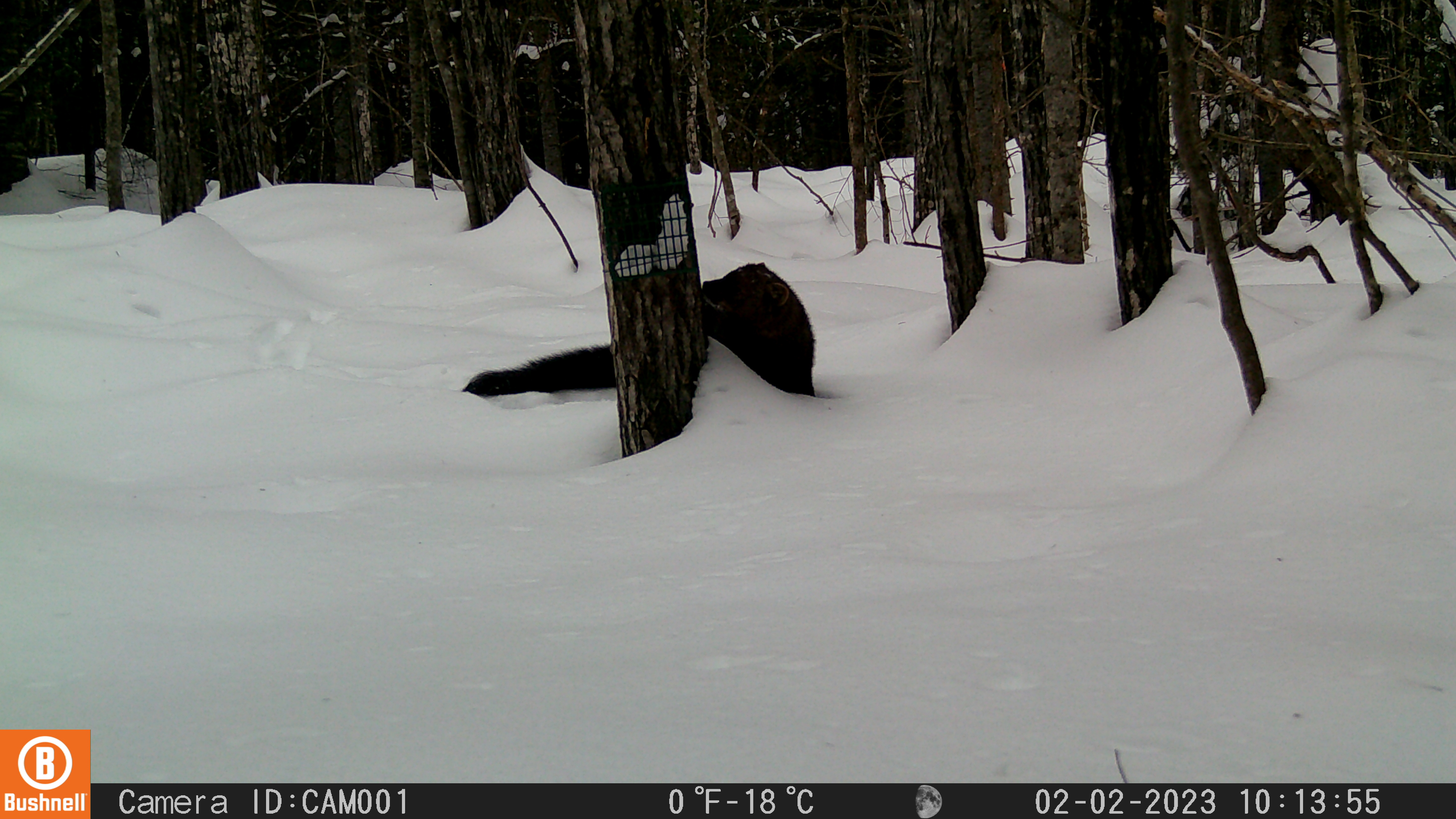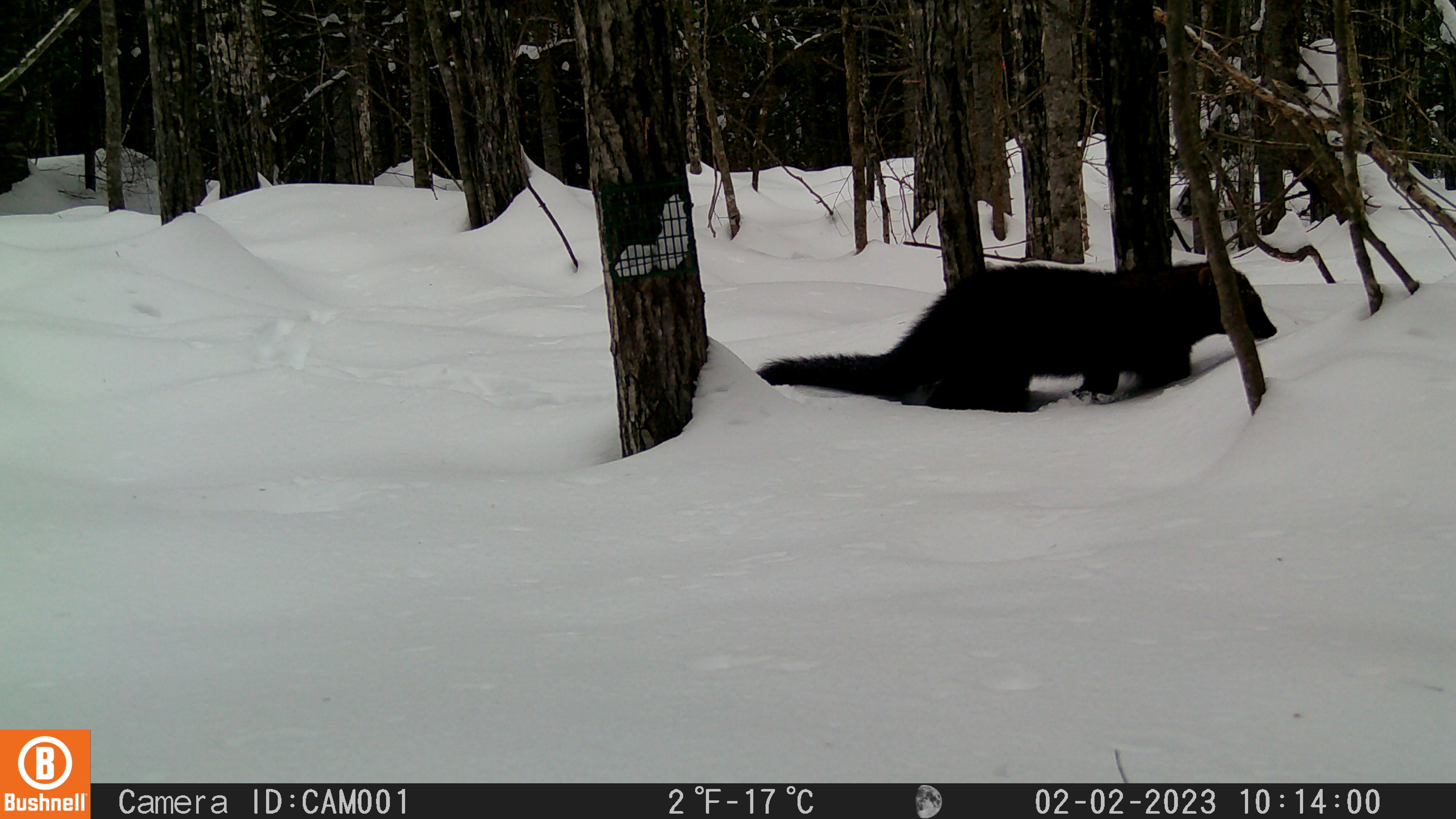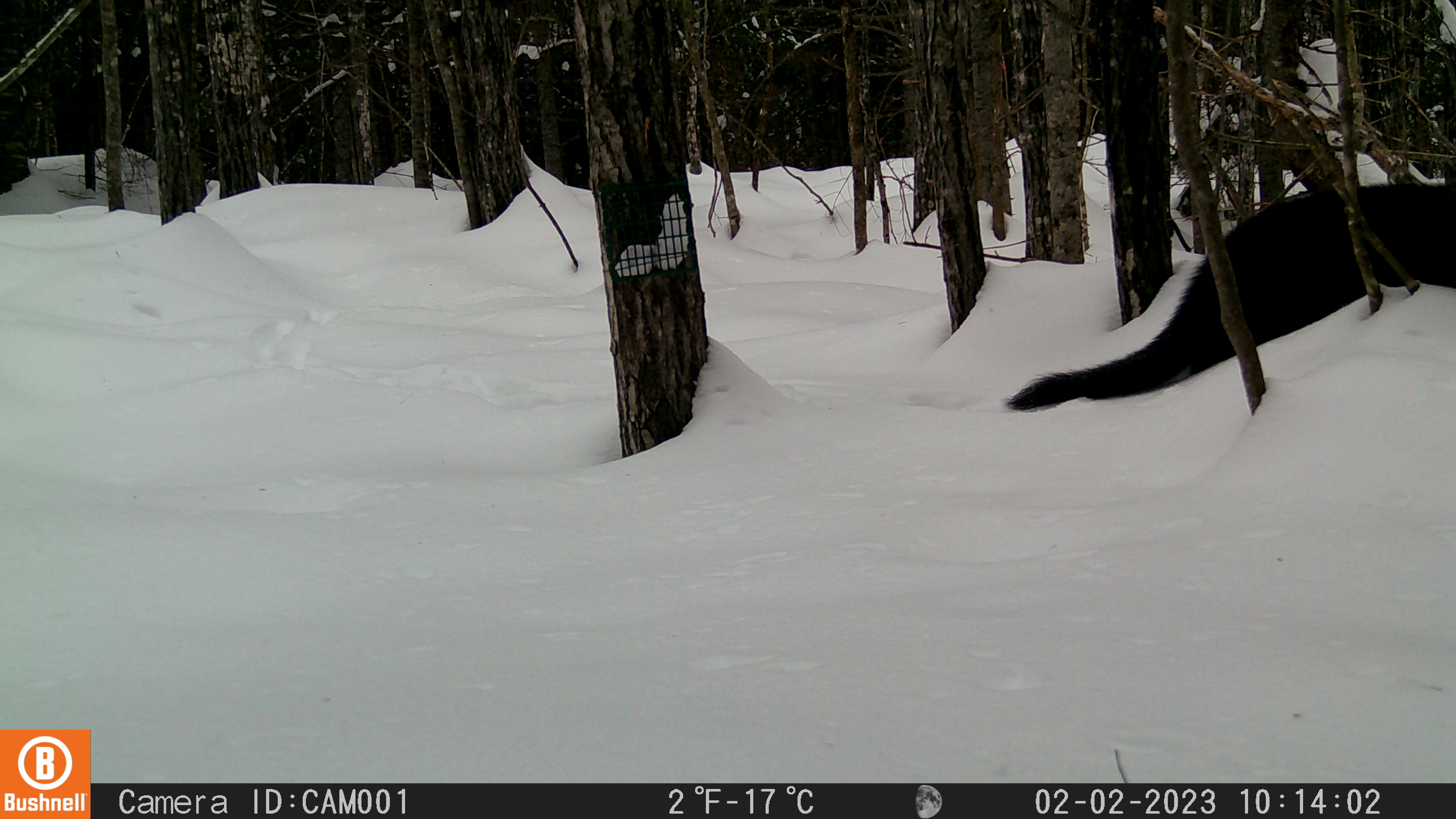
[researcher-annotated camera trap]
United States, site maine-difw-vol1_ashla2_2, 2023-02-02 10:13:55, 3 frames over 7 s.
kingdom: Animalia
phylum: Chordata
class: Mammalia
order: Carnivora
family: Mustelidae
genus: Pekania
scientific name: Pekania pennanti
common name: fisher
Fisher (Pekania pennanti).